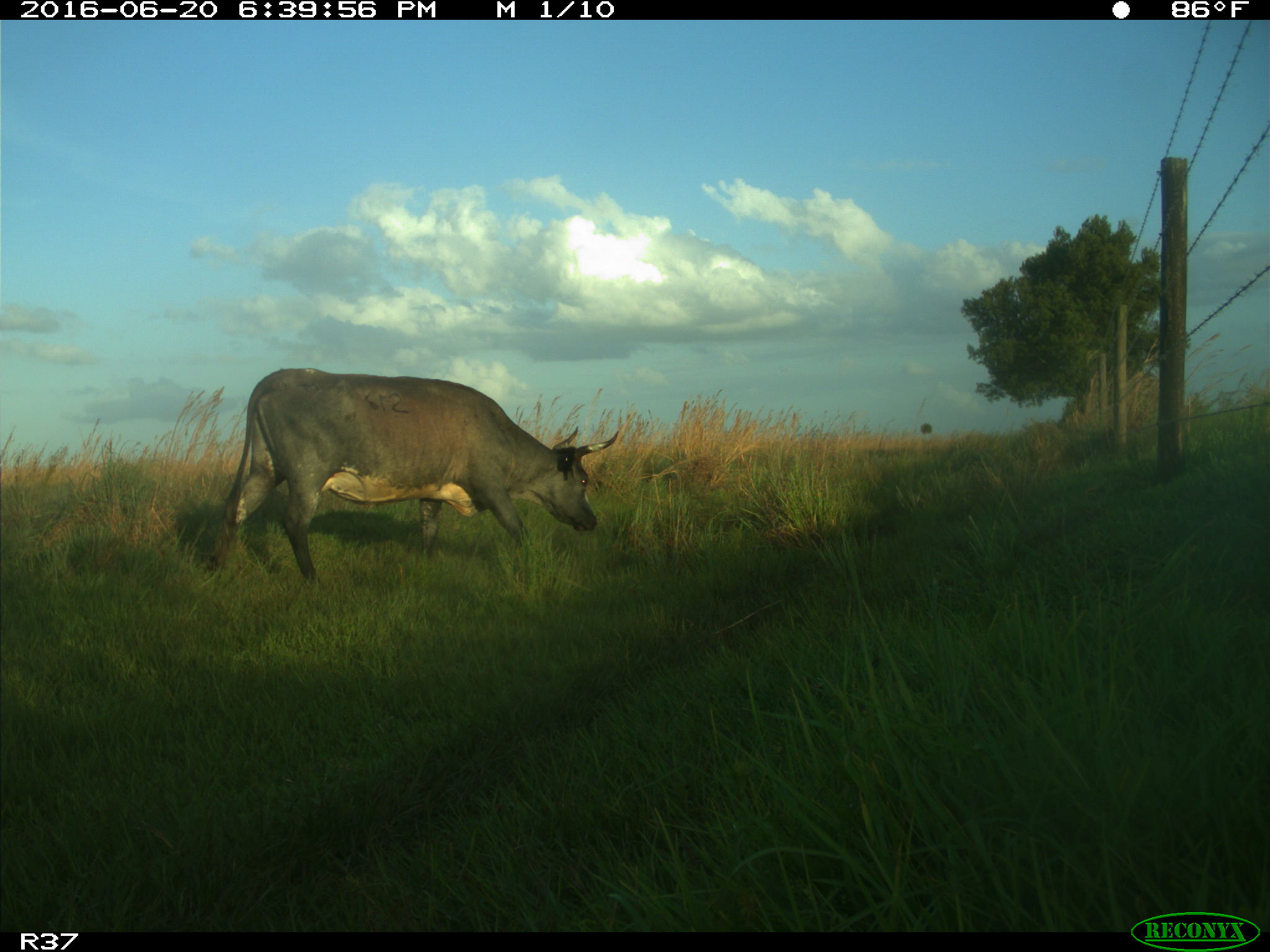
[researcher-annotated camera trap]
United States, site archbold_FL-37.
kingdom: Animalia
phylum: Chordata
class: Mammalia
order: Artiodactyla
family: Bovidae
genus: Bos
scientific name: Bos taurus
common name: domestic cow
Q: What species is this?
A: Bos taurus (domestic cow).